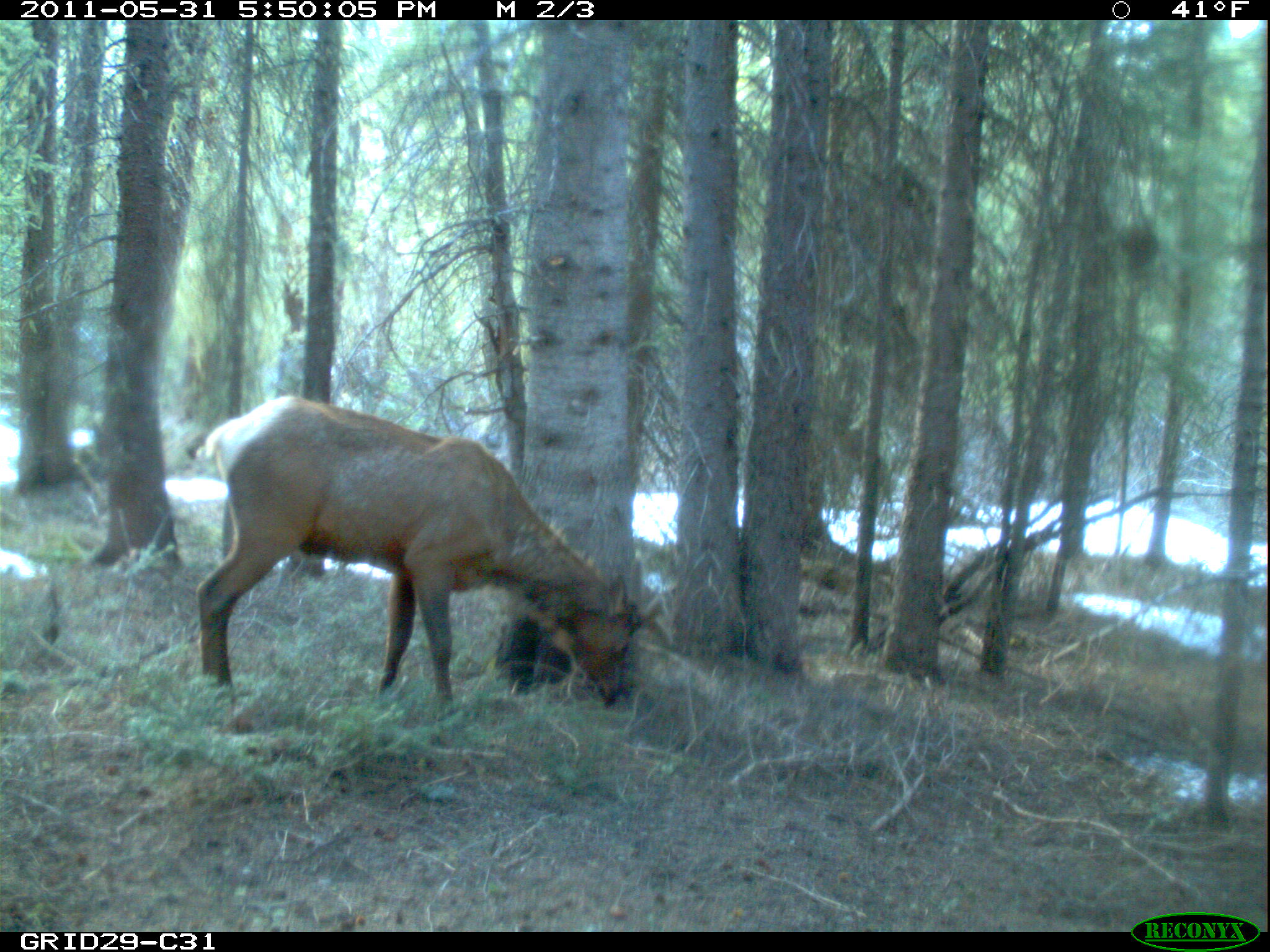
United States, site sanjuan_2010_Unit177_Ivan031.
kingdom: Animalia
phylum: Chordata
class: Mammalia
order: Artiodactyla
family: Cervidae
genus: Cervus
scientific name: Cervus elaphus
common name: red deer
Cervus elaphus (red deer).